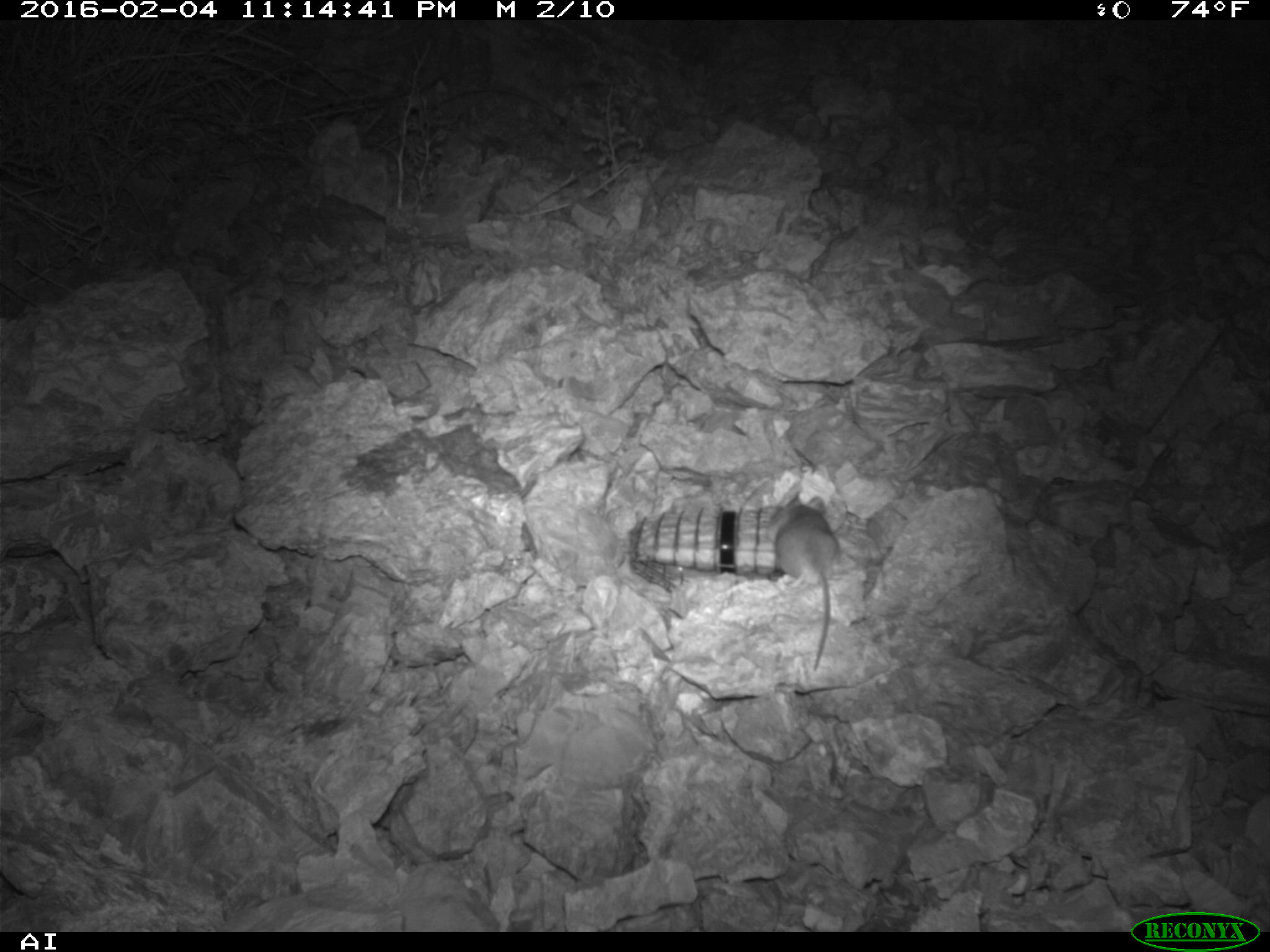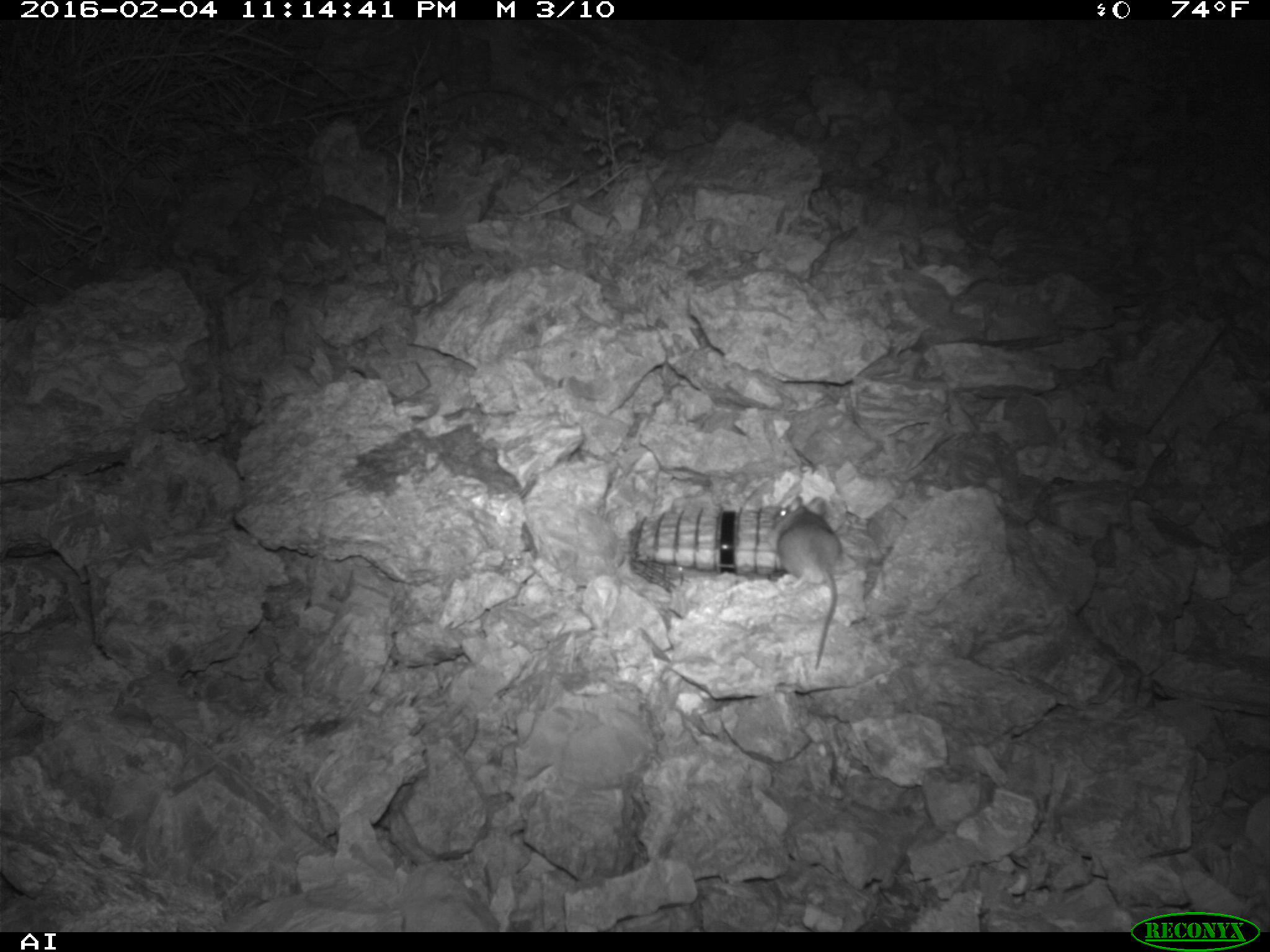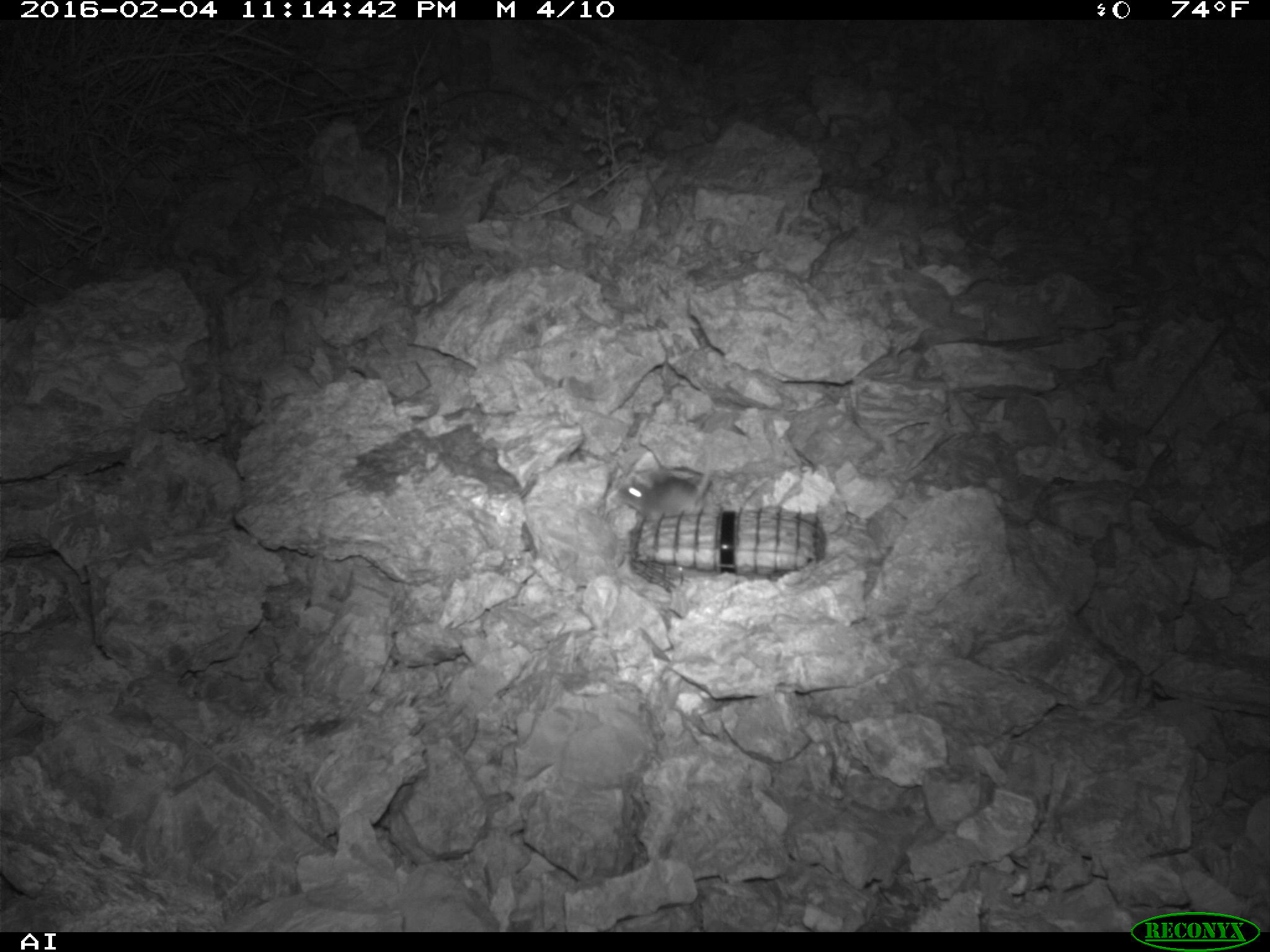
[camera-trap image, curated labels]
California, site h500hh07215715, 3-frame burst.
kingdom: Animalia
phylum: Chordata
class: Mammalia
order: Rodentia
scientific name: Rodentia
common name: rodent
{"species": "rodent (Rodentia)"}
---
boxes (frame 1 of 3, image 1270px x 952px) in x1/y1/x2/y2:
rodent: 775/495/838/670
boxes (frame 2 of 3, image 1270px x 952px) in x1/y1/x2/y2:
rodent: 767/495/843/669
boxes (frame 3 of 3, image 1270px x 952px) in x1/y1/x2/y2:
rodent: 619/444/714/519